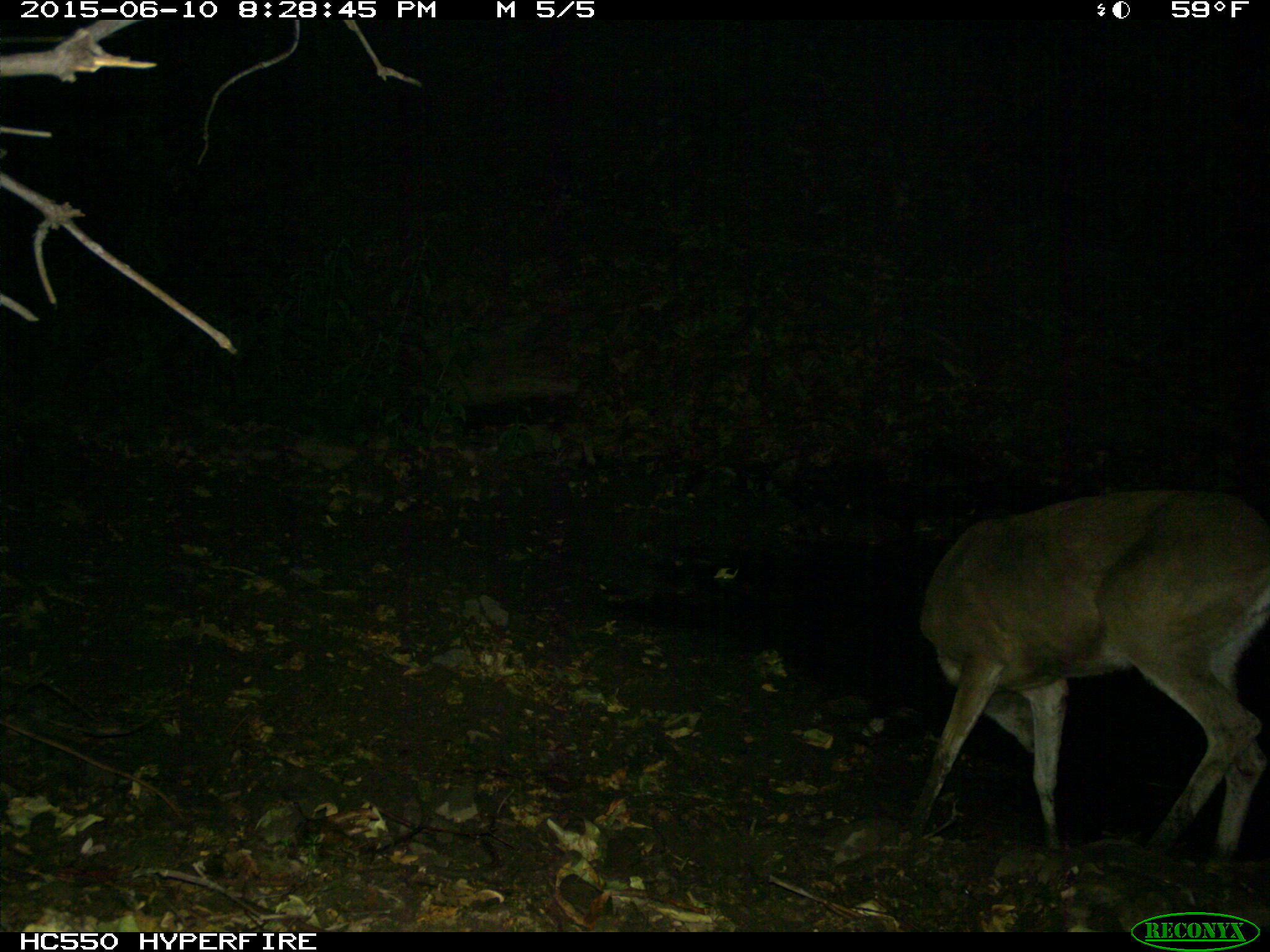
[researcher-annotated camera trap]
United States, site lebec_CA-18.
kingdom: Animalia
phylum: Chordata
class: Mammalia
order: Artiodactyla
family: Cervidae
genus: Odocoileus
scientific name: Odocoileus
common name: deer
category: unidentified deer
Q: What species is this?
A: Unidentified deer (deer) (Odocoileus).